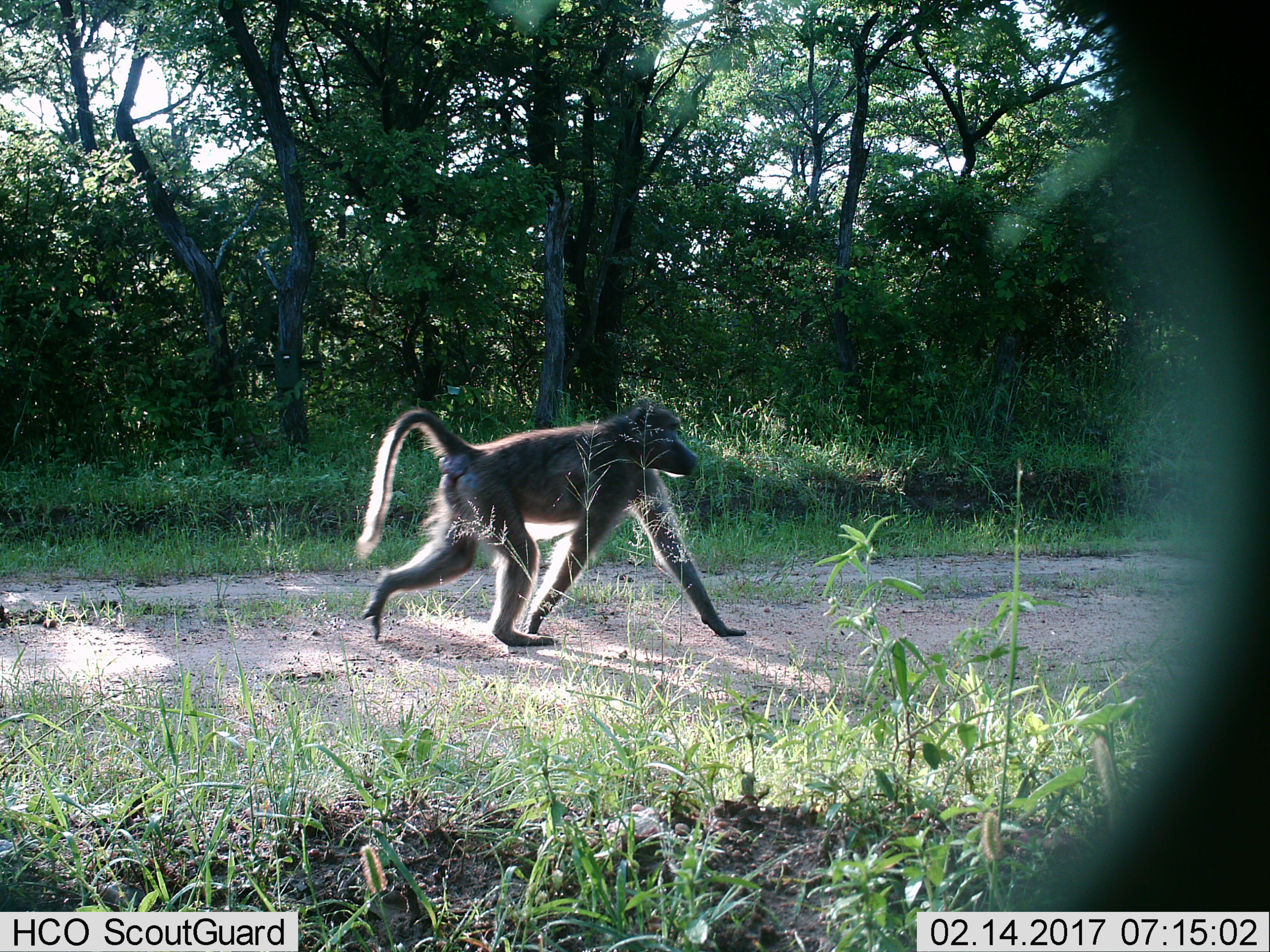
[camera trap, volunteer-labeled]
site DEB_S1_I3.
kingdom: Animalia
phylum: Chordata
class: Mammalia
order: Primates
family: Cercopithecidae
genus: Papio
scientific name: Papio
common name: baboon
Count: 1.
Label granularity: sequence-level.